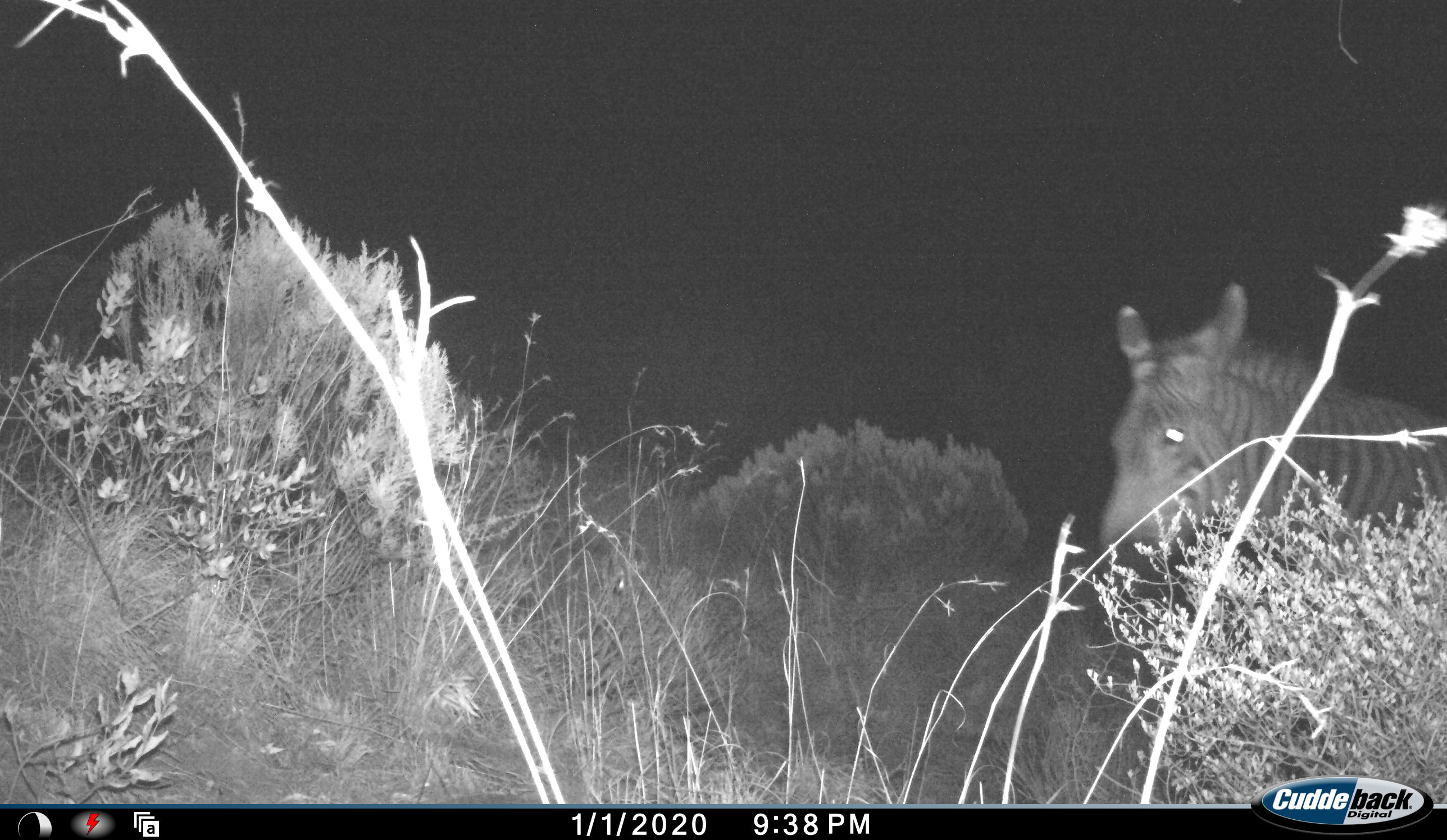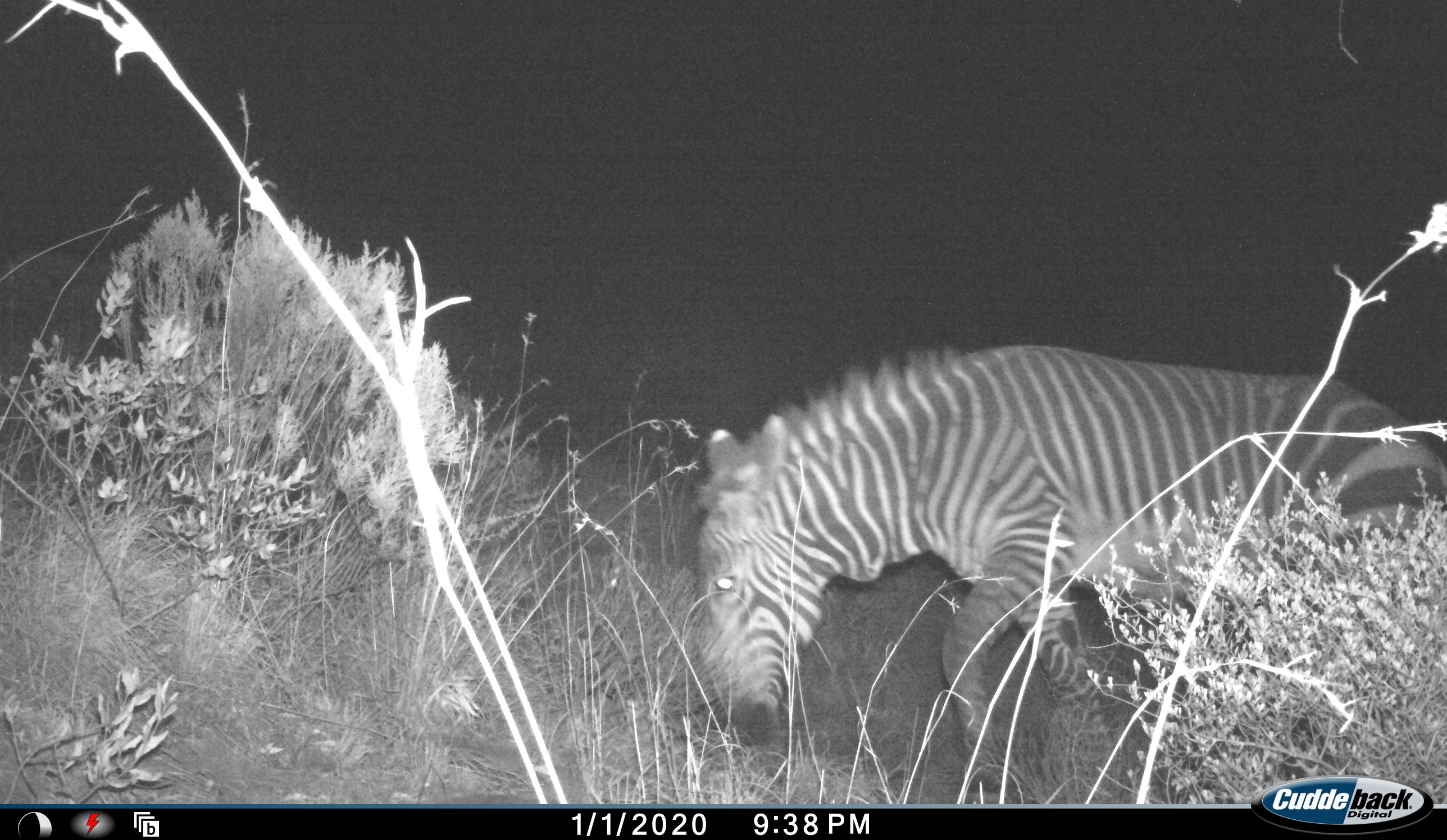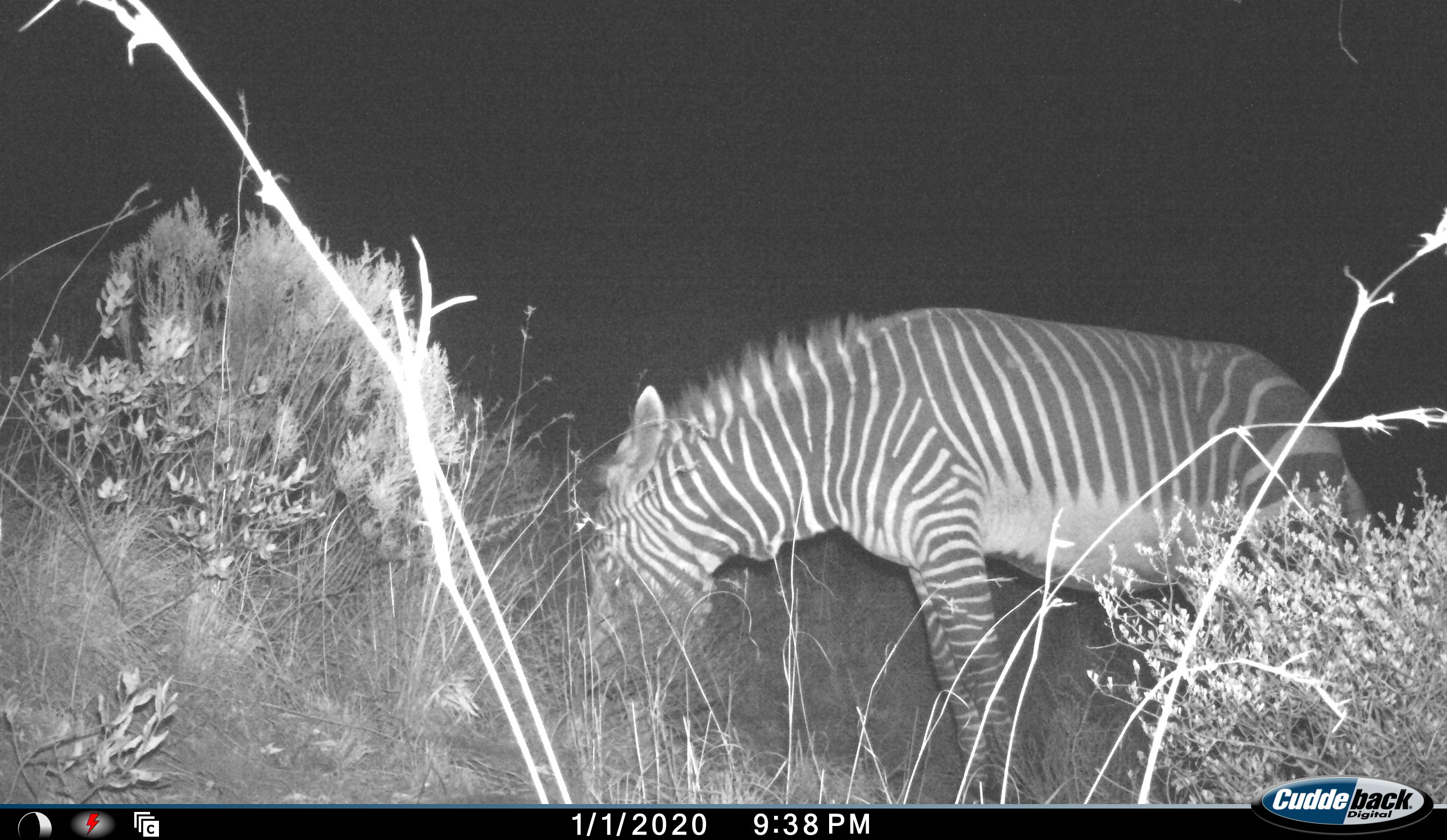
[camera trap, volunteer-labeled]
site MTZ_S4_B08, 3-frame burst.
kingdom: Animalia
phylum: Chordata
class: Mammalia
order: Perissodactyla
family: Equidae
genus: Equus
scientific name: Equus zebra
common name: mountain zebra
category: zebramountain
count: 1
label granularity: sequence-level